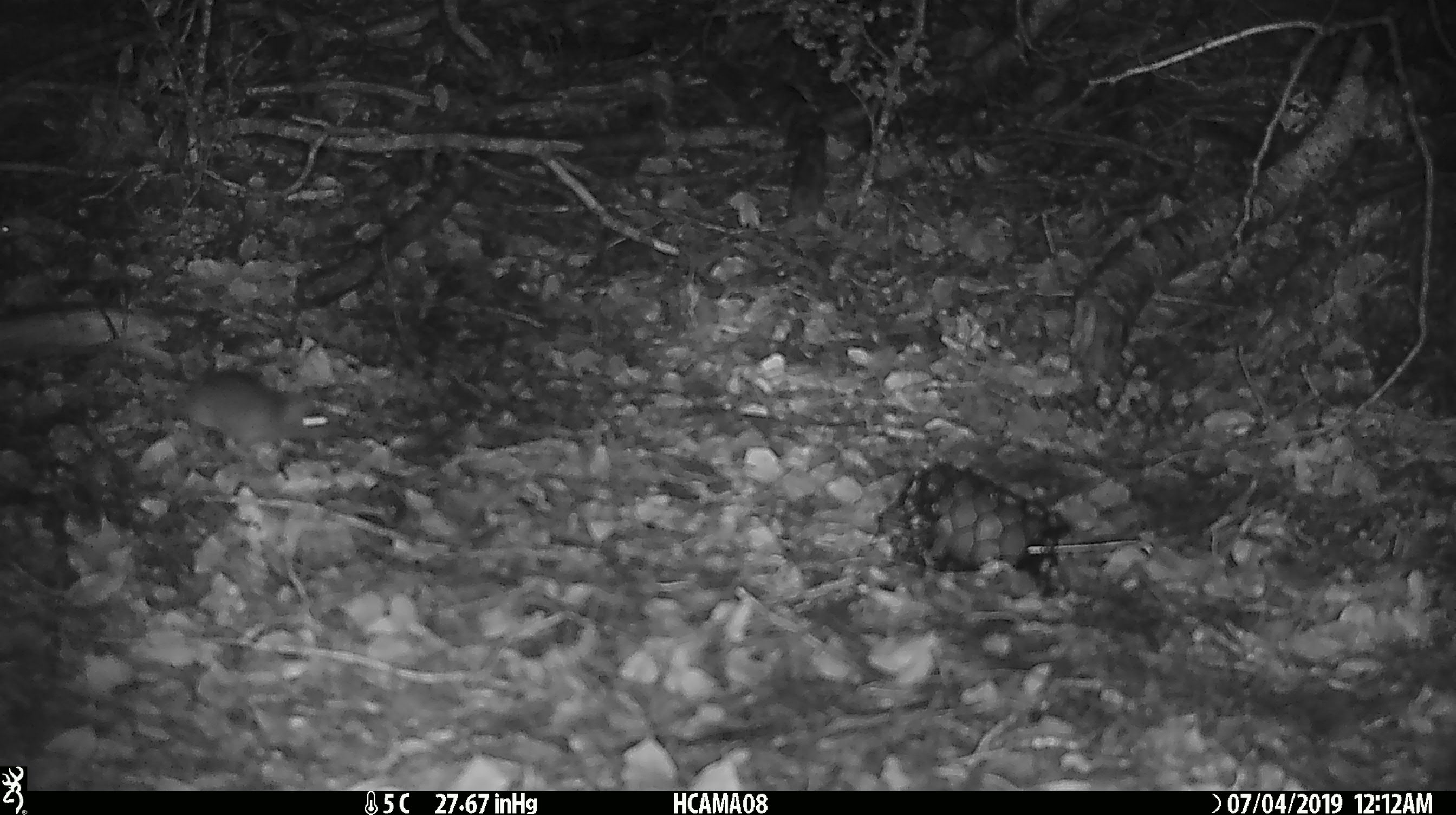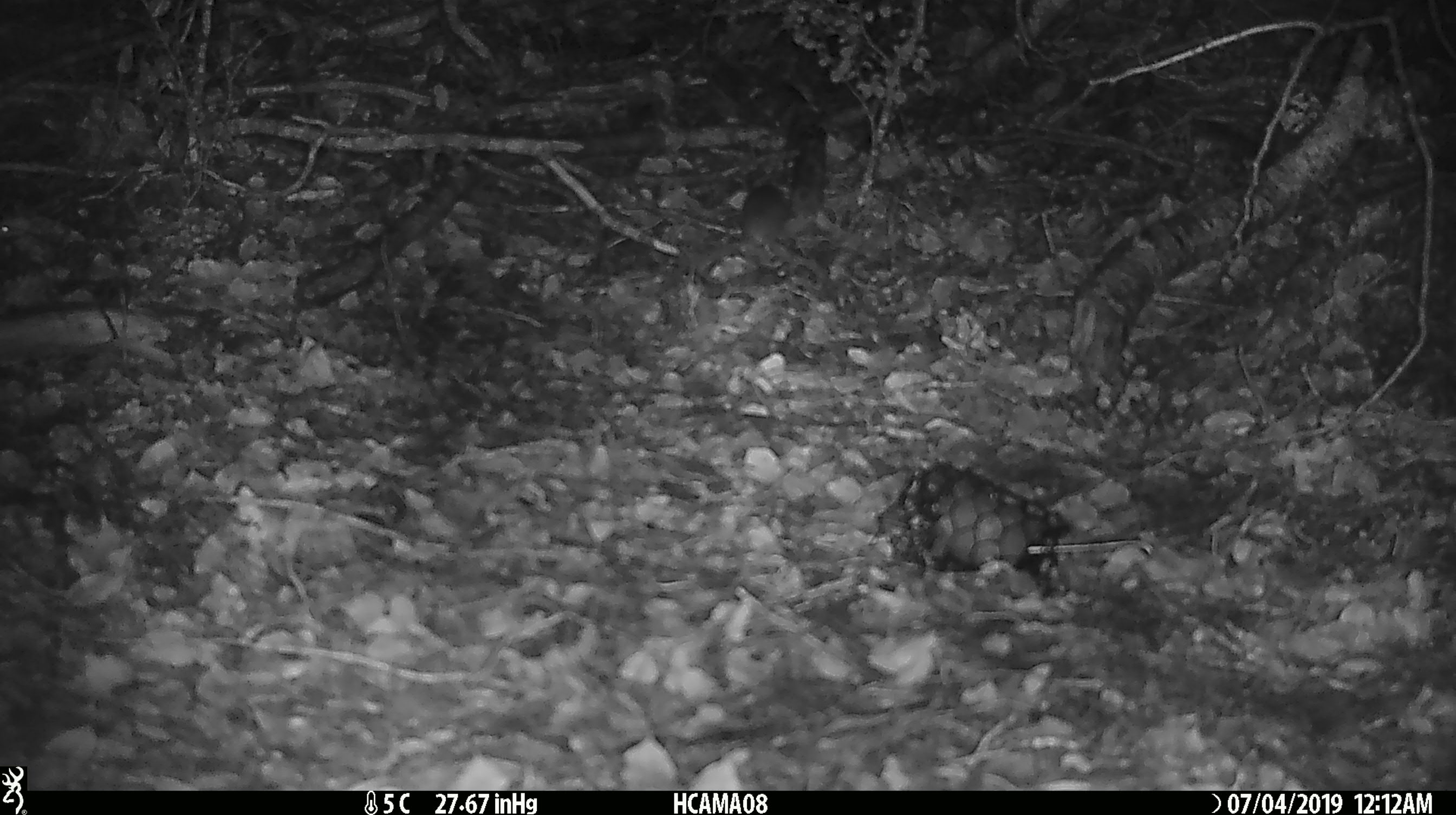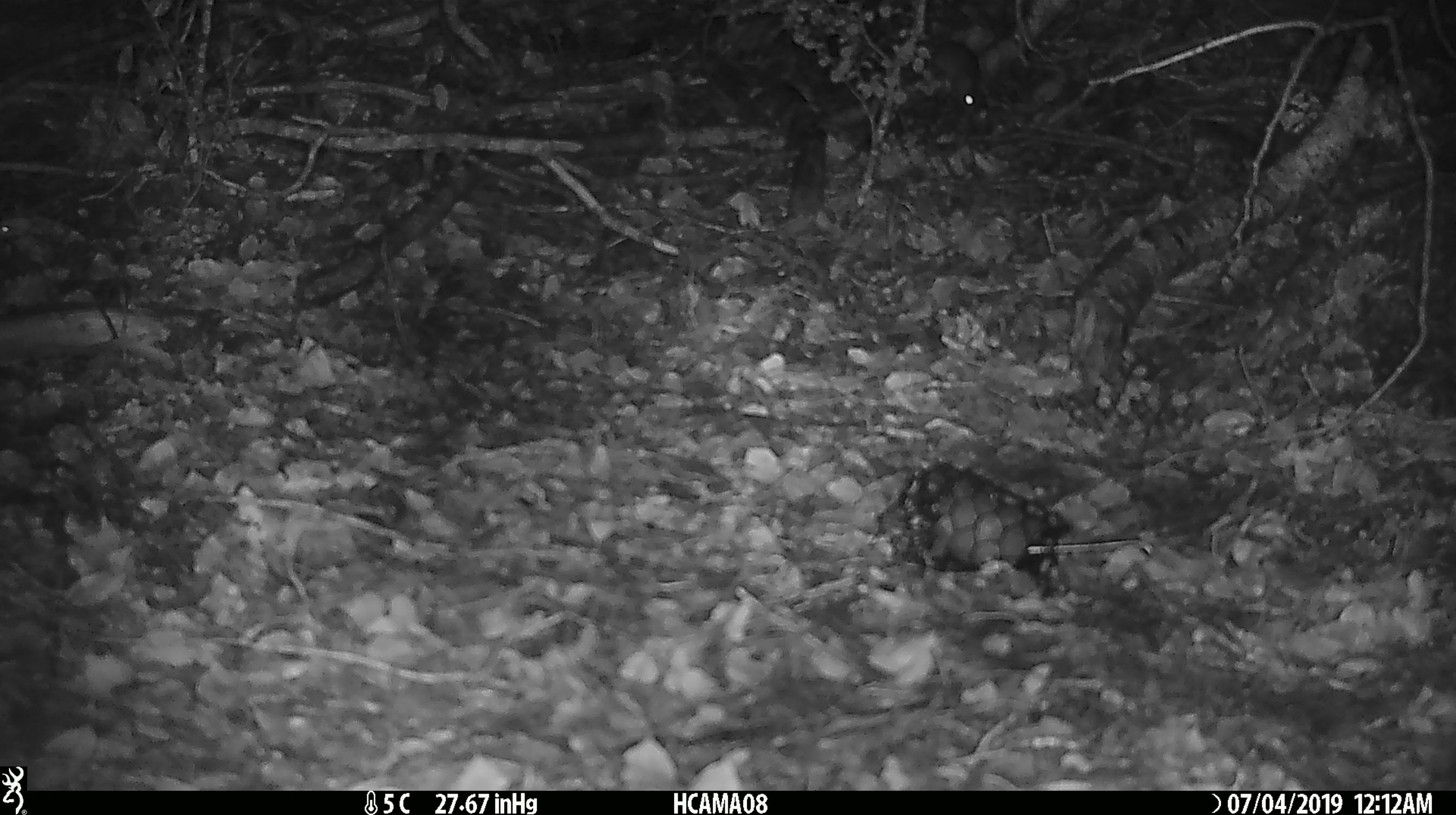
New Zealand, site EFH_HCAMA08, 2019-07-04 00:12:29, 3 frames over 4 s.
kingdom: Animalia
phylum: Chordata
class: Mammalia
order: Rodentia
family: Muridae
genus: Mus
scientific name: Mus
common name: mouse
Mouse (Mus).